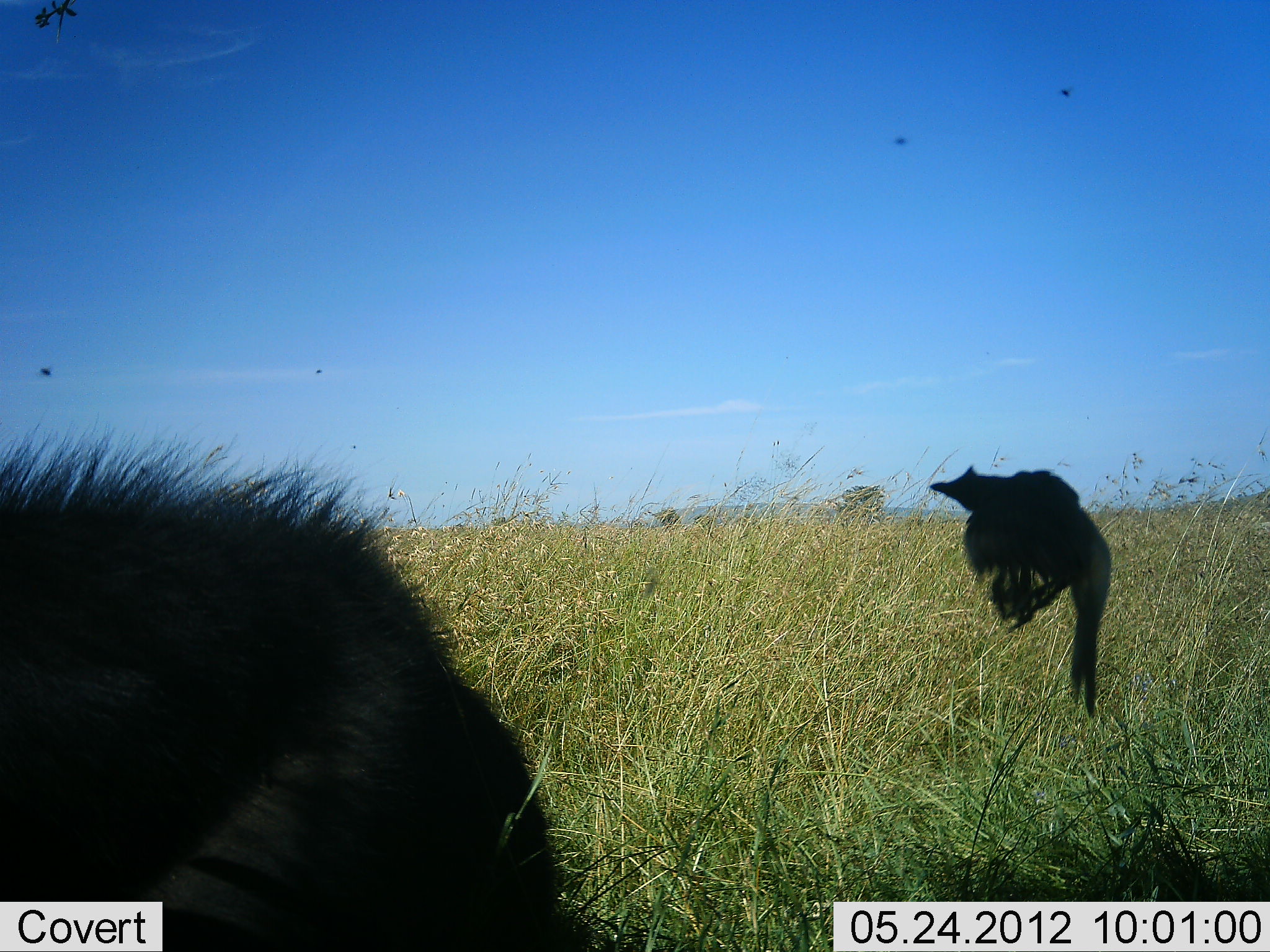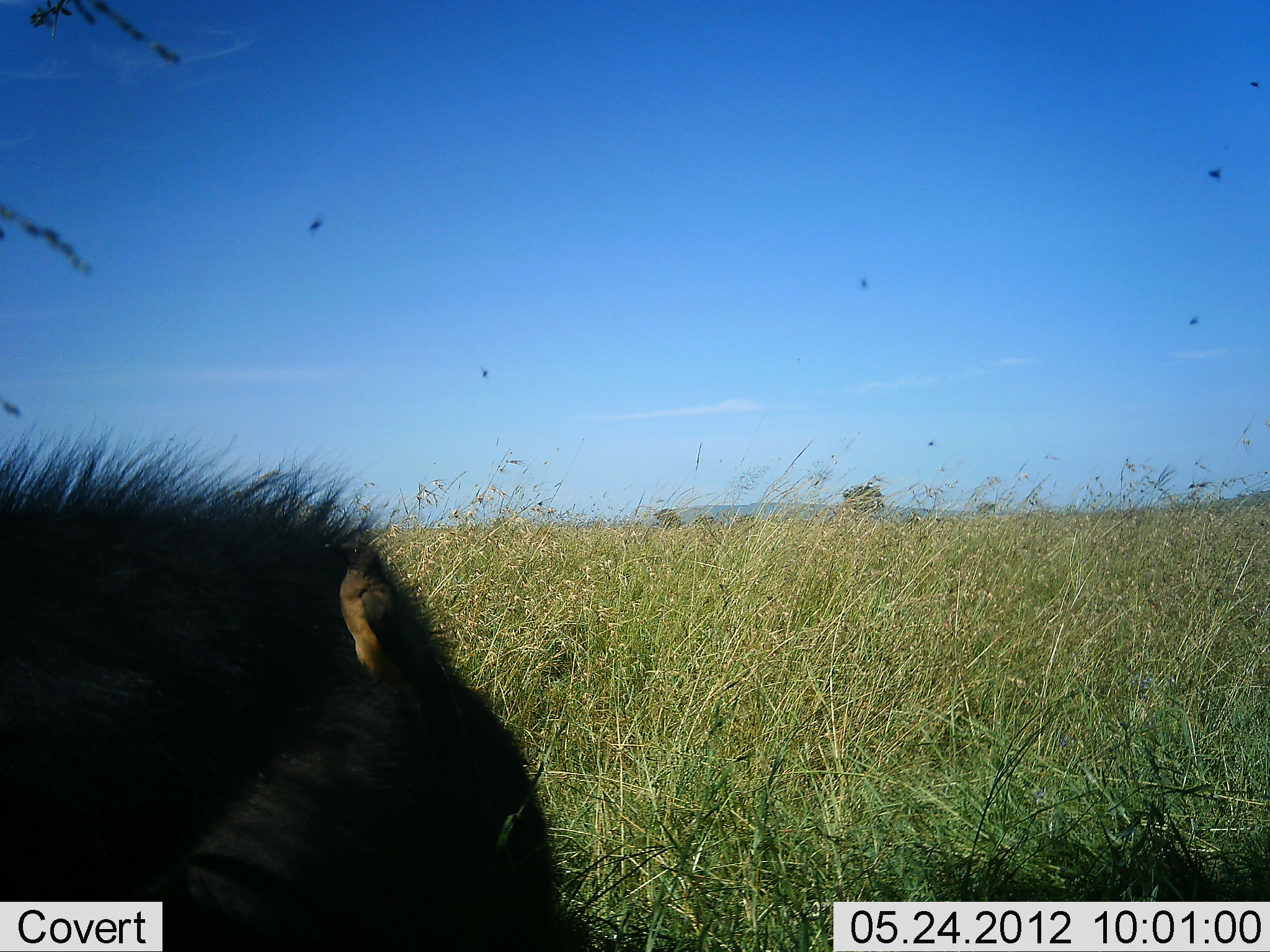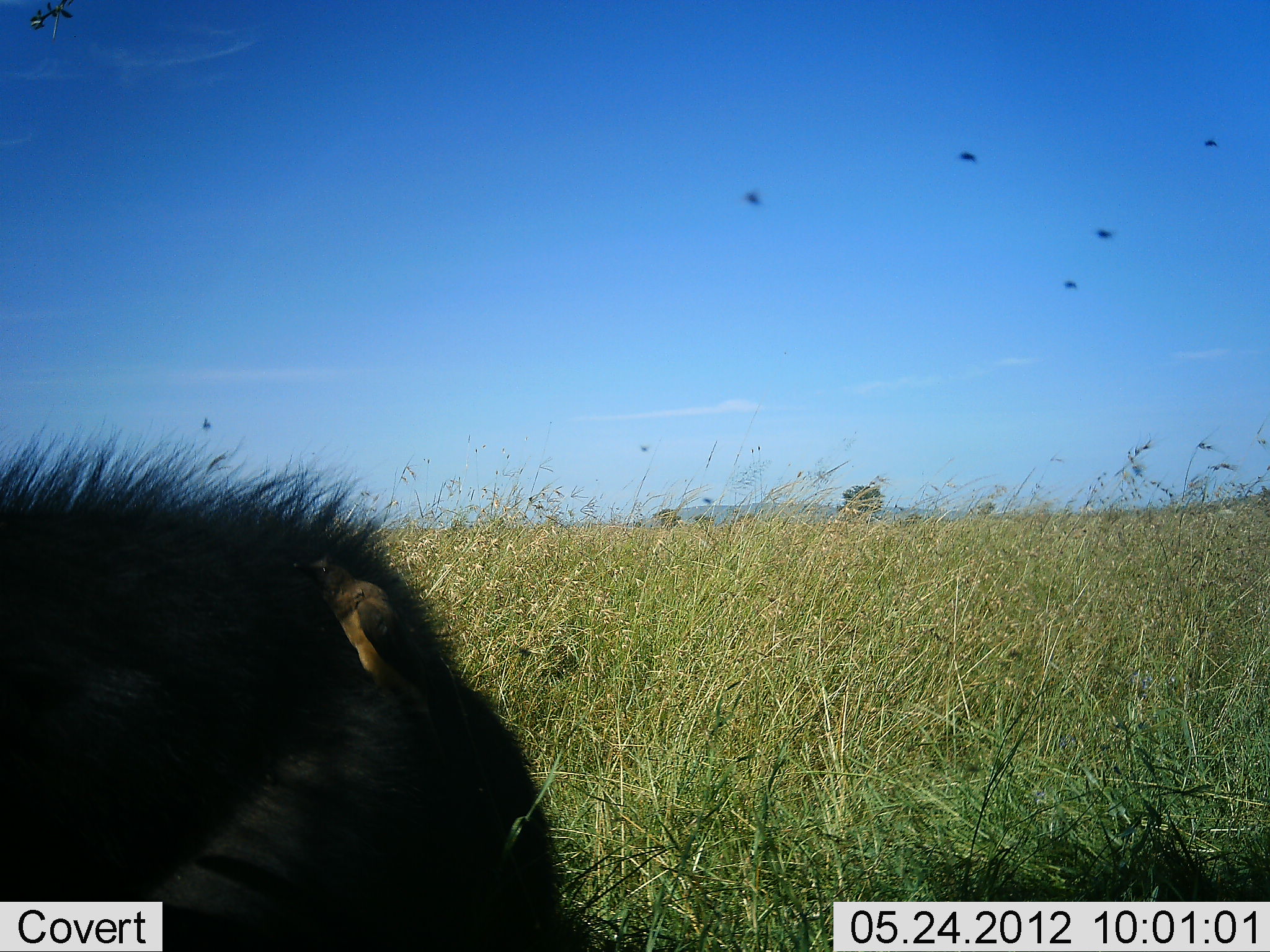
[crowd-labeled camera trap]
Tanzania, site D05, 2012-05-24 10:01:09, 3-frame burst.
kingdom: Animalia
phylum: Chordata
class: Aves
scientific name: Aves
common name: bird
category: otherbird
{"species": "otherbird (bird) (Aves)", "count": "1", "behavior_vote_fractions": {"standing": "18%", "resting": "12%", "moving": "88%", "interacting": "18%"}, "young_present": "0%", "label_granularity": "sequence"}